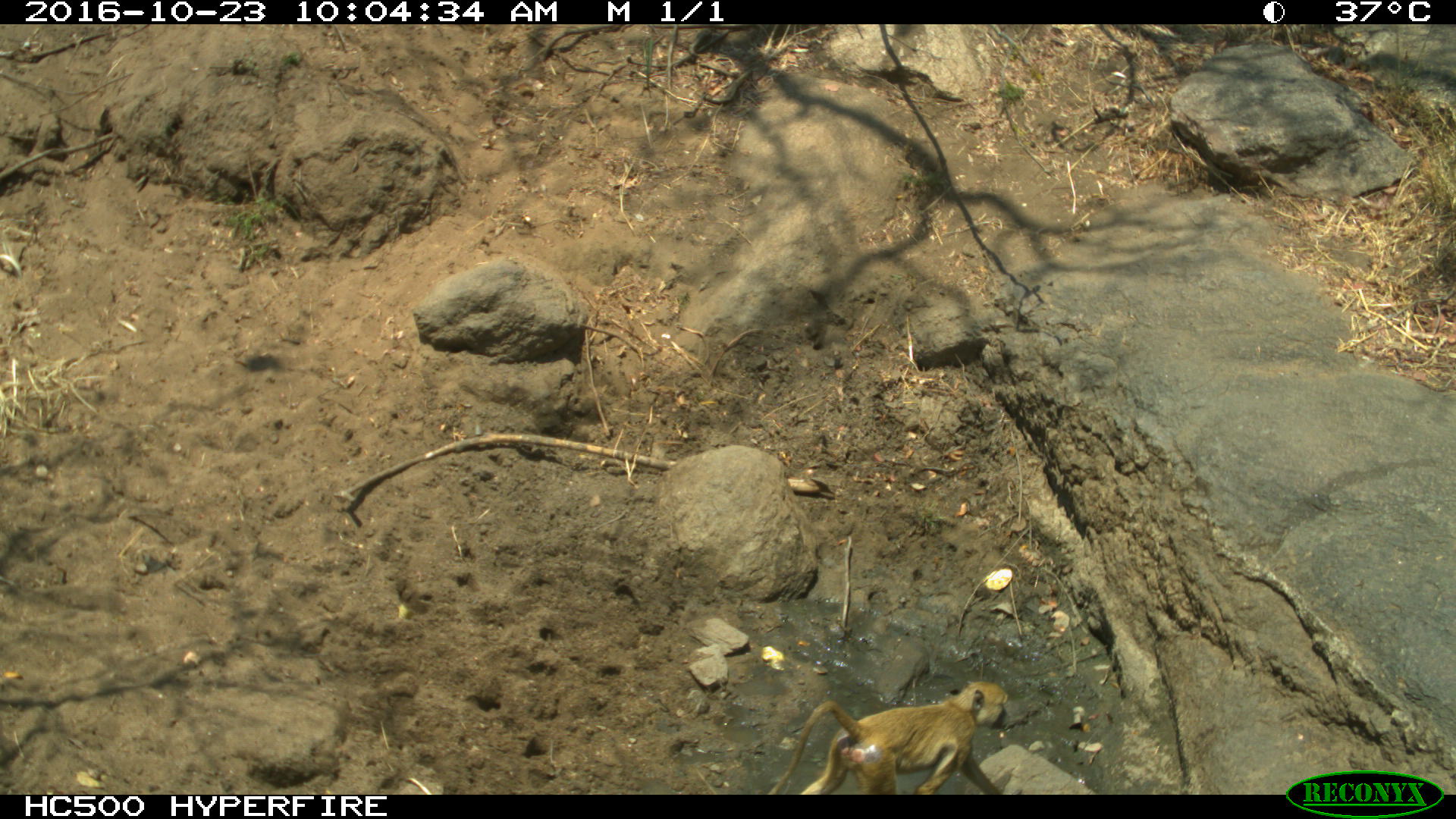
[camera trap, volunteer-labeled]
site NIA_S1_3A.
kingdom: Animalia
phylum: Chordata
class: Mammalia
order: Primates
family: Cercopithecidae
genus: Papio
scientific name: Papio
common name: baboon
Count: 1.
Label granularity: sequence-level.